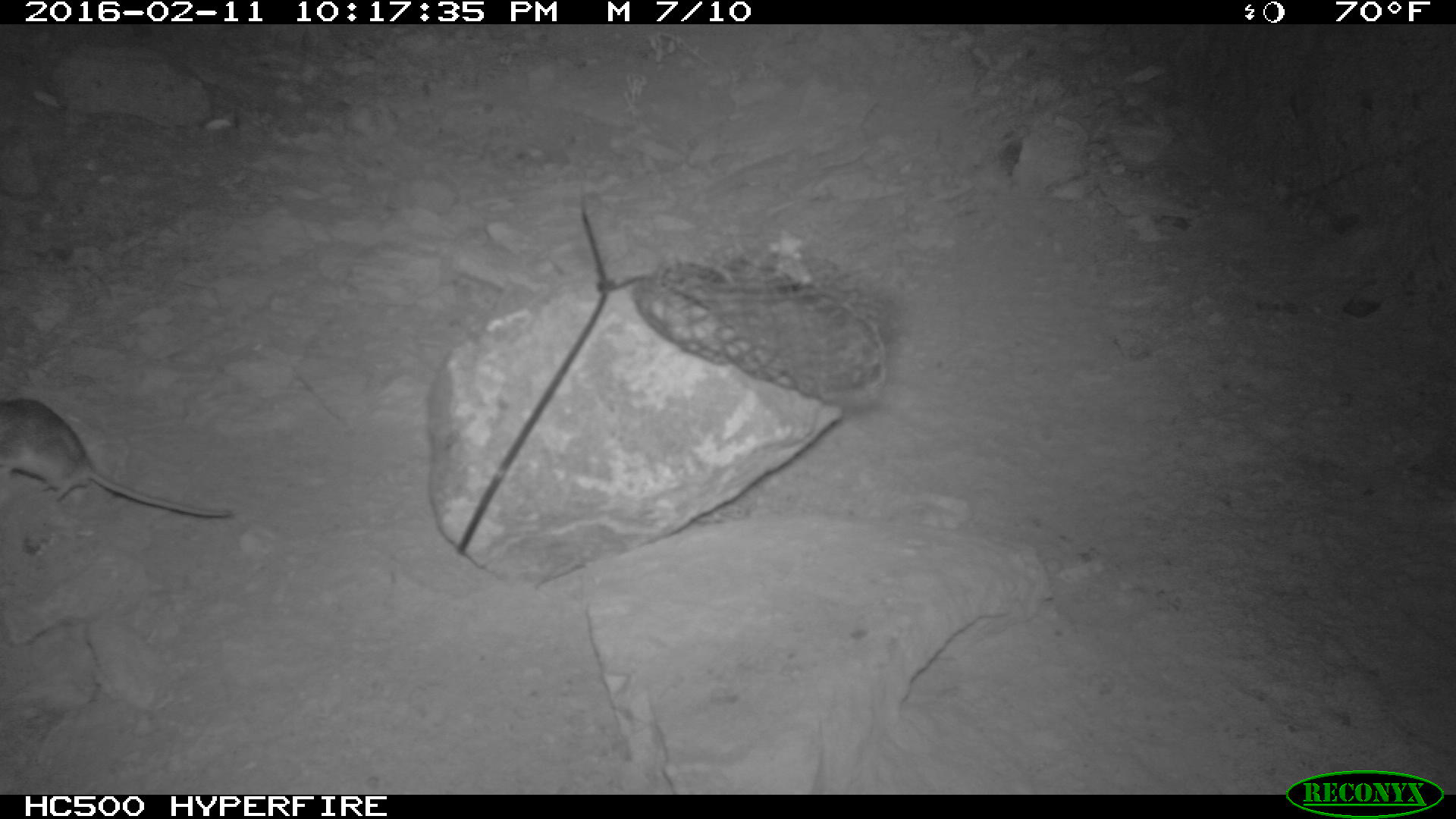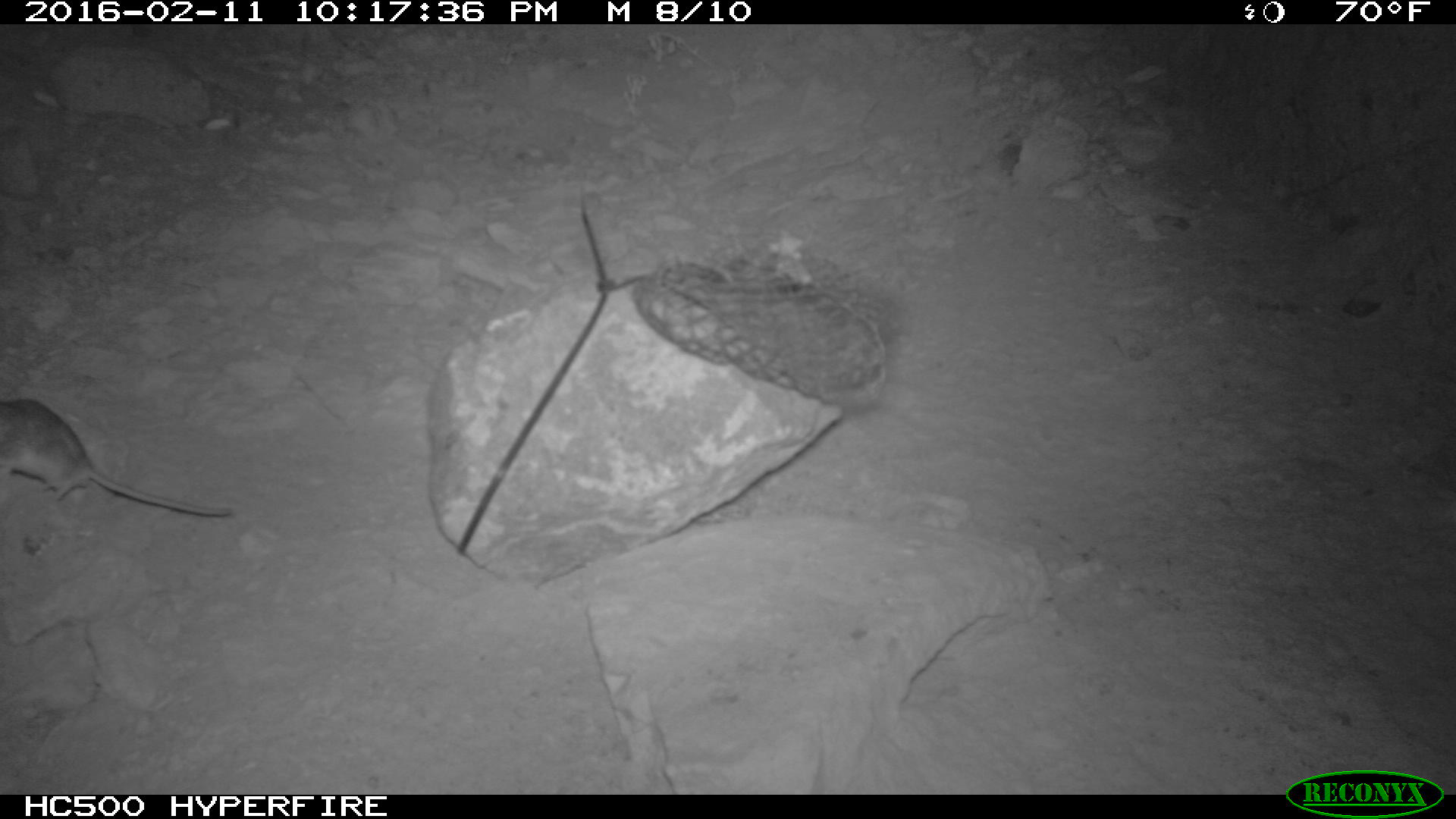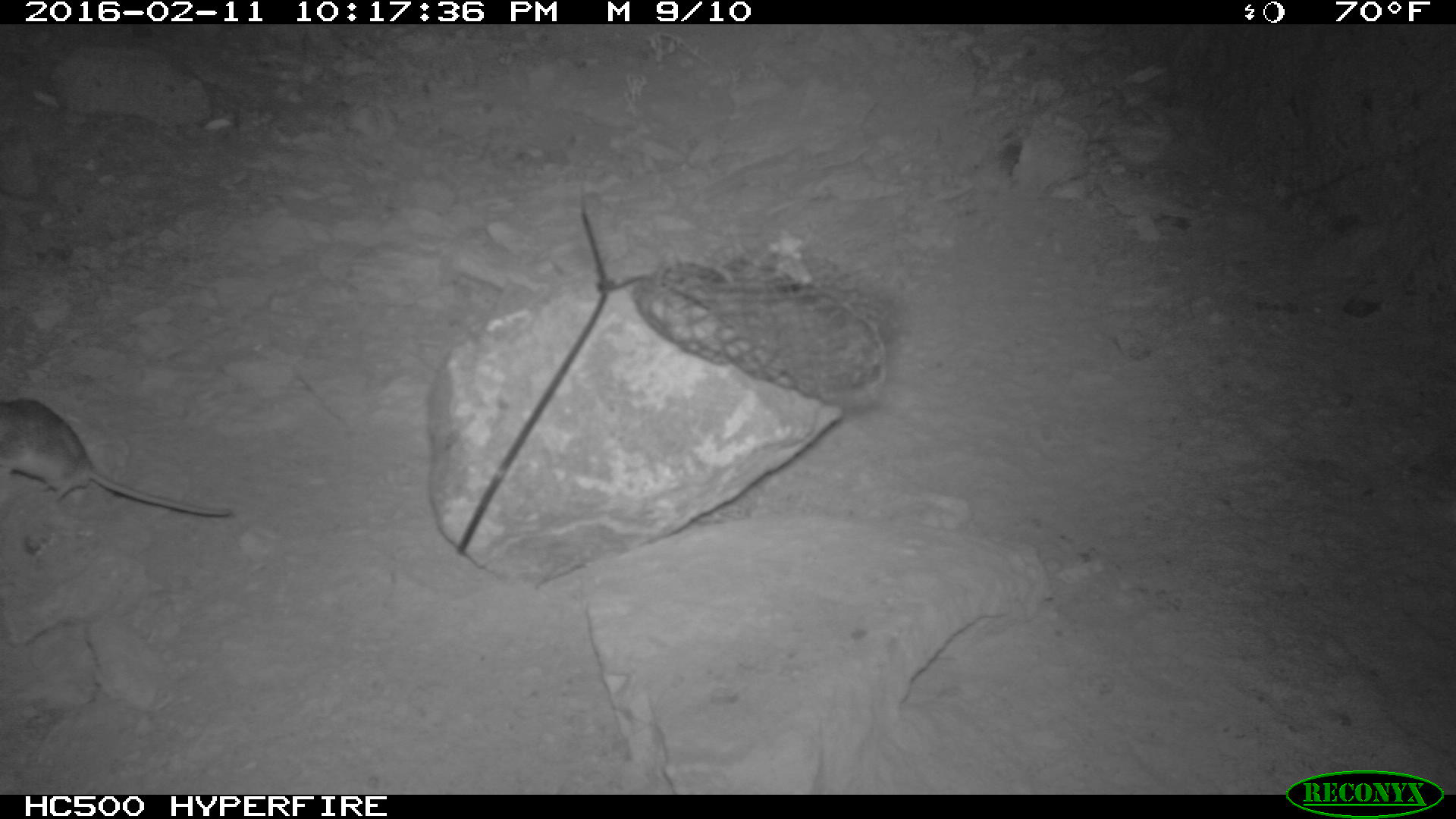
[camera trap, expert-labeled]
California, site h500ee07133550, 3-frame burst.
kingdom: Animalia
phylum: Chordata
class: Mammalia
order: Rodentia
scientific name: Rodentia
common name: rodent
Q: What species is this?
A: Rodent (Rodentia).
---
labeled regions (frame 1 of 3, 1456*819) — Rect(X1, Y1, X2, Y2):
rodent: Rect(0, 394, 234, 518)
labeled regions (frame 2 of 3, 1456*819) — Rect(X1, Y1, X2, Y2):
rodent: Rect(0, 398, 233, 517)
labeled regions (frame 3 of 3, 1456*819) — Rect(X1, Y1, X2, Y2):
rodent: Rect(0, 397, 231, 516)